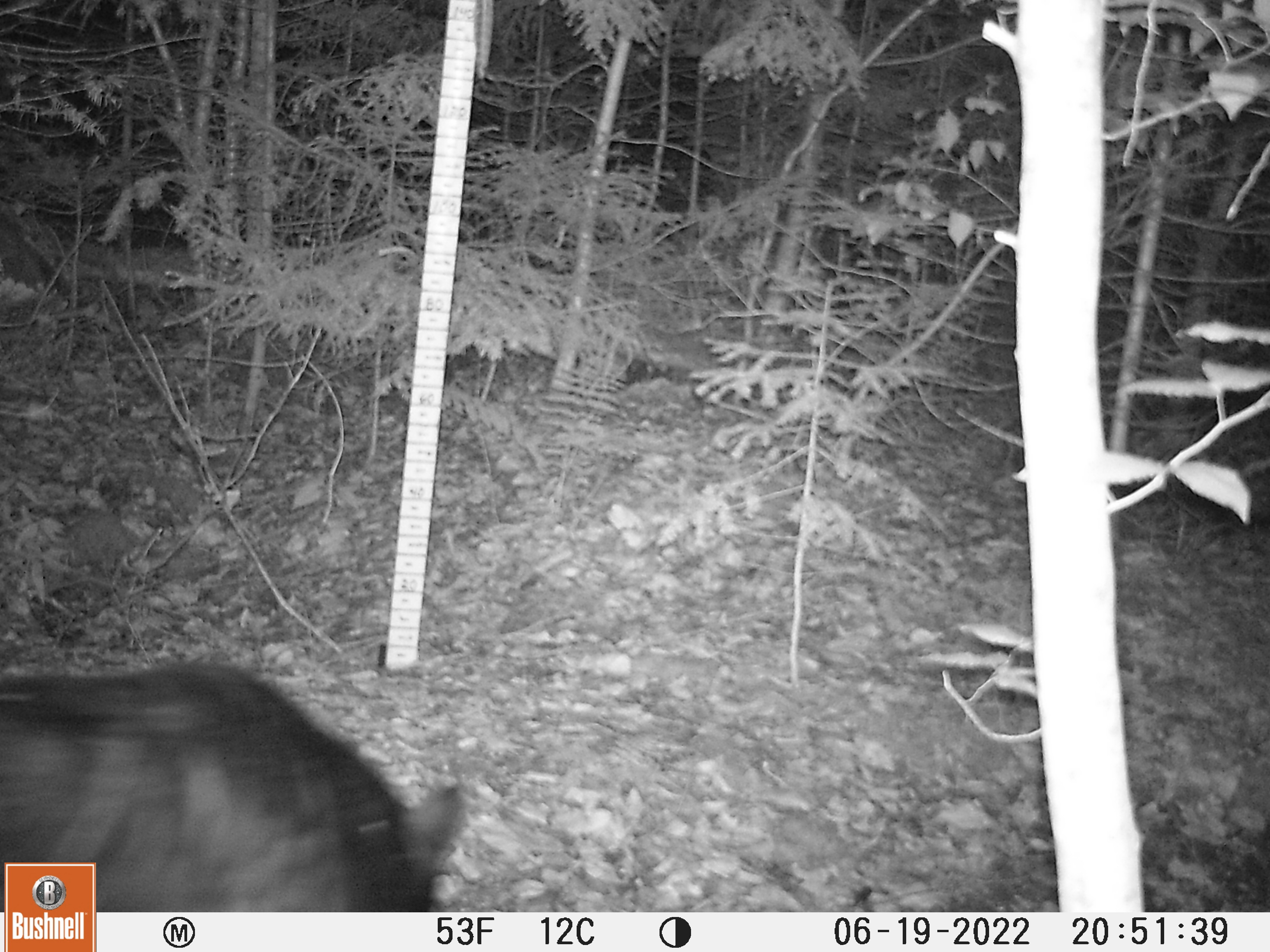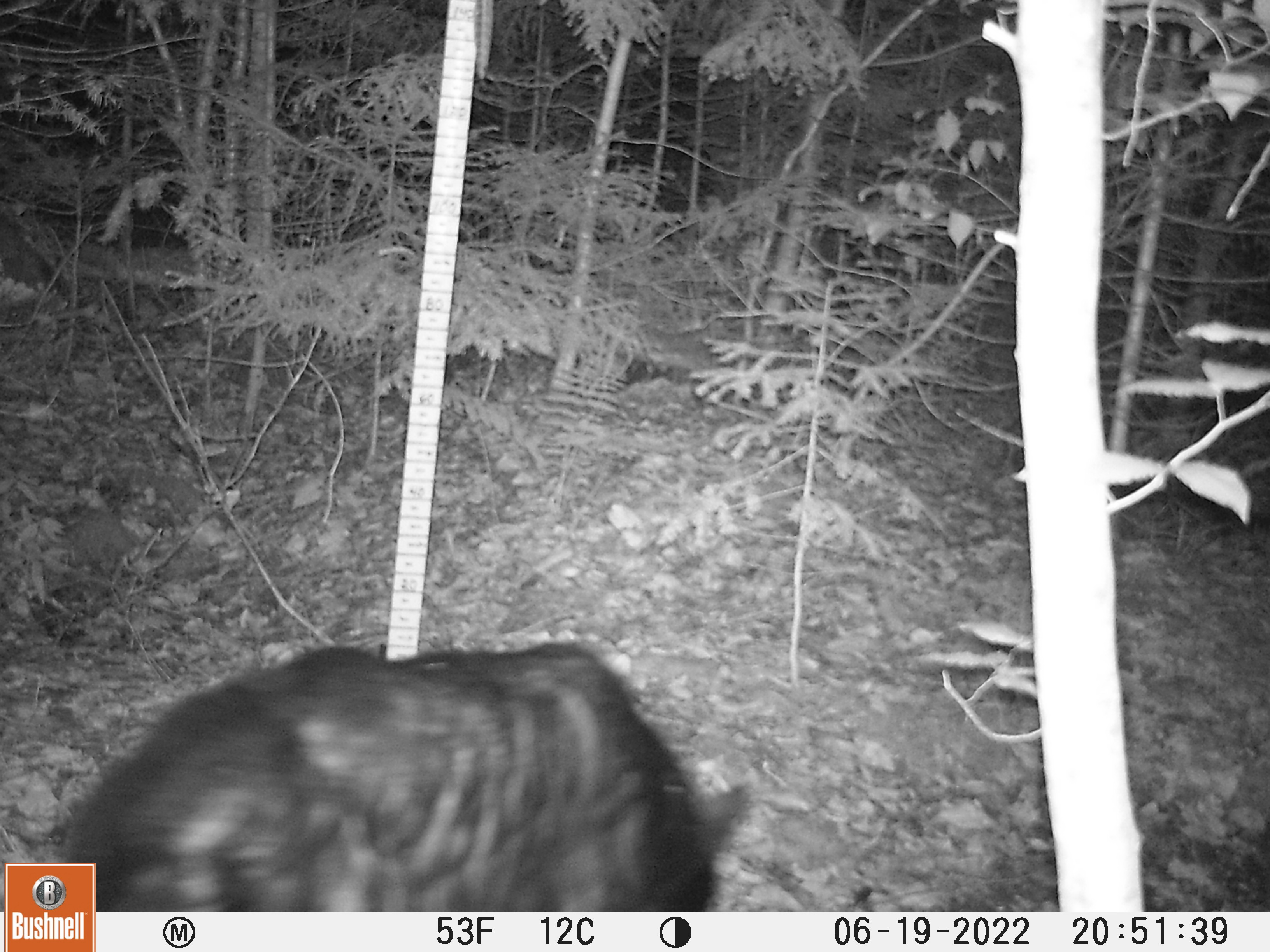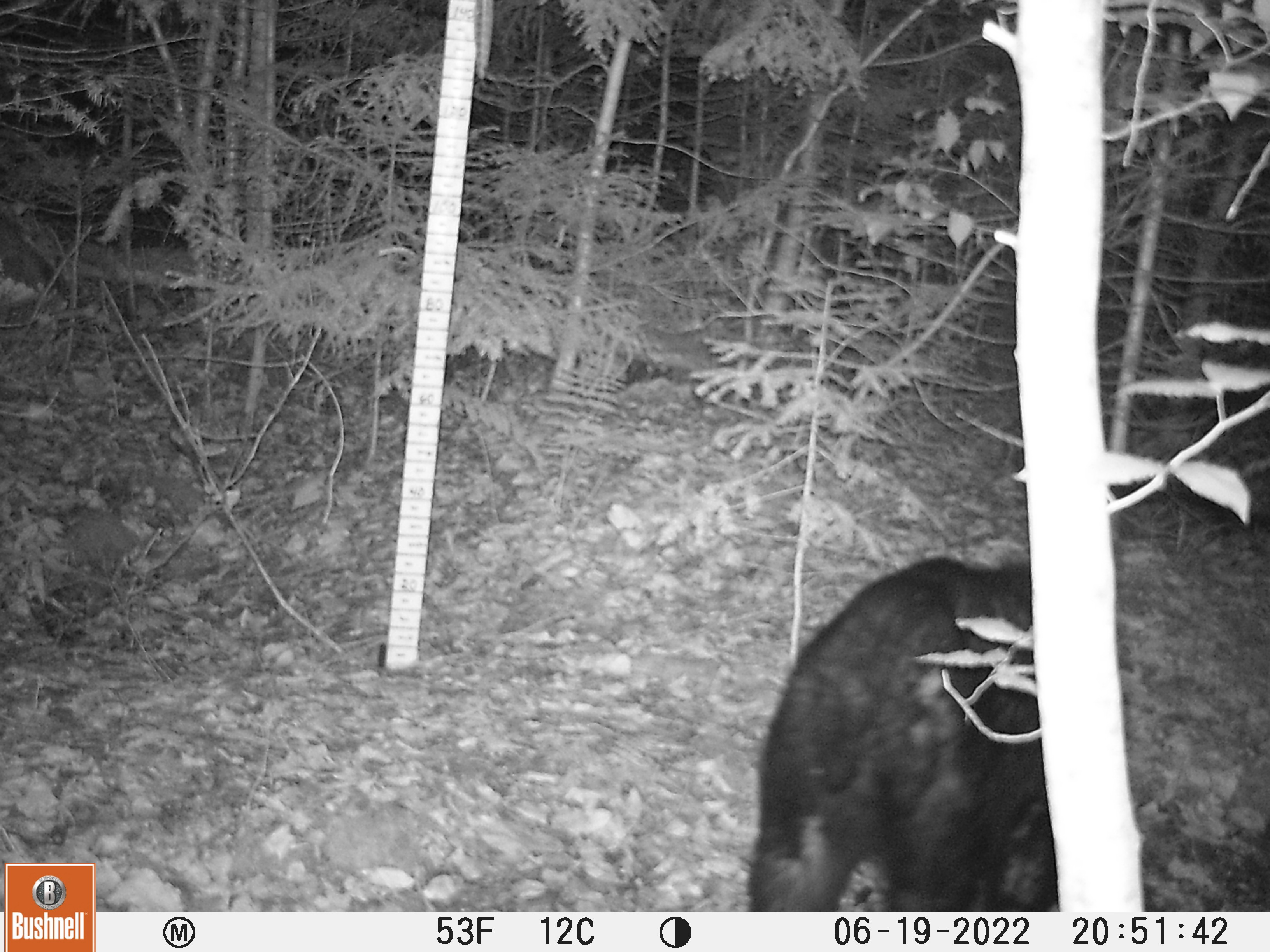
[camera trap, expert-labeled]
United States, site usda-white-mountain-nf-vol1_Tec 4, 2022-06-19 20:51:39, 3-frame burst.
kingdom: Animalia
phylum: Chordata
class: Mammalia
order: Carnivora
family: Ursidae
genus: Ursus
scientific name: Ursus americanus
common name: black bear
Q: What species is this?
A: Black bear (Ursus americanus).